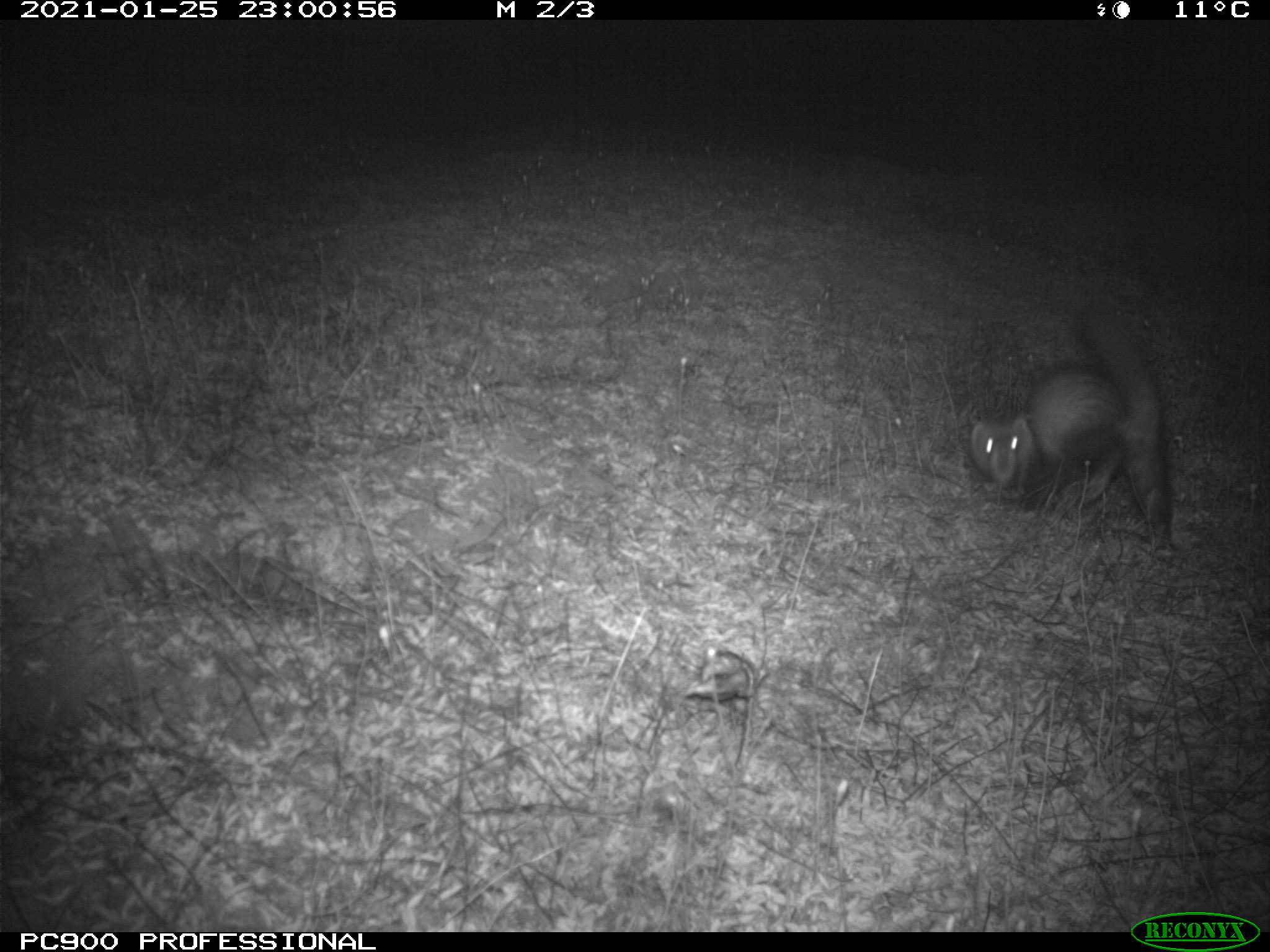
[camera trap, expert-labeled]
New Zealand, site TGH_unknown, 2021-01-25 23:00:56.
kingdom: Animalia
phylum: Chordata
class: Mammalia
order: Carnivora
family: Mustelidae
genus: Mustela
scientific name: Mustela furo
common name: ferret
Ferret (Mustela furo).